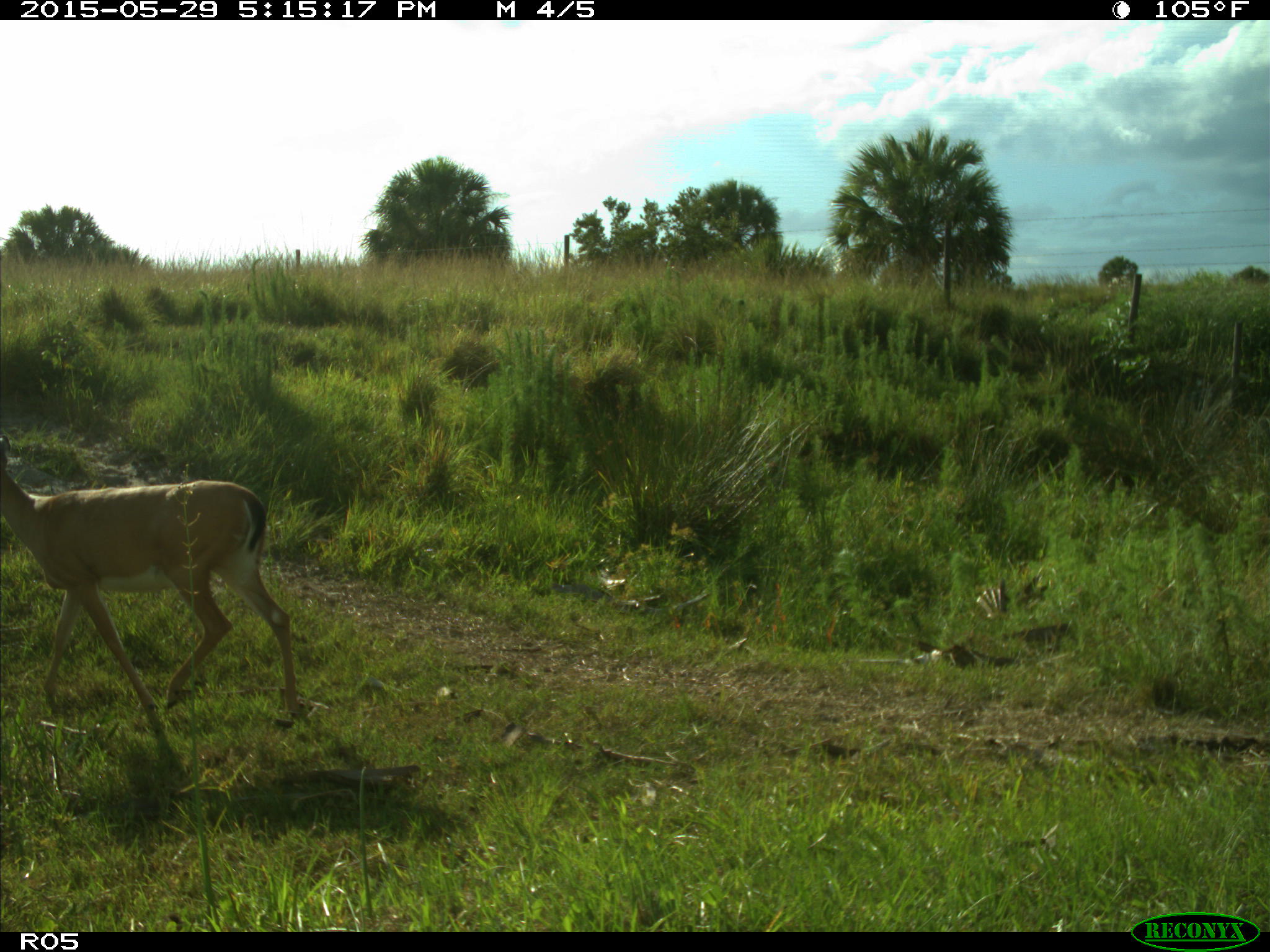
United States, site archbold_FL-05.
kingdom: Animalia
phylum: Chordata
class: Mammalia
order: Artiodactyla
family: Cervidae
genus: Odocoileus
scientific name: Odocoileus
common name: deer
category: unidentified deer